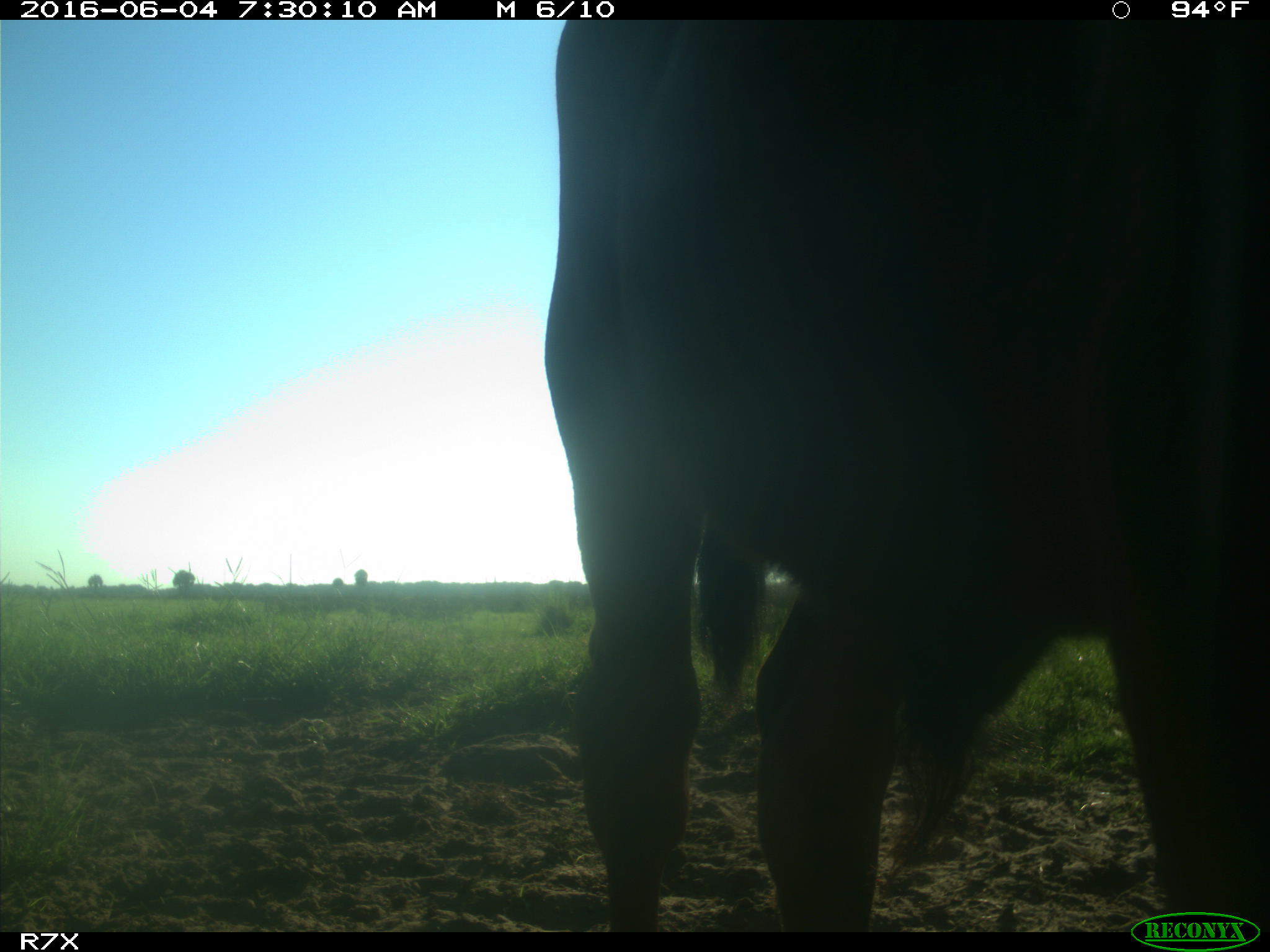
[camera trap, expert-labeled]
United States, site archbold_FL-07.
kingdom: Animalia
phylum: Chordata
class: Mammalia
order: Artiodactyla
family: Bovidae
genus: Bos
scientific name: Bos taurus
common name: domestic cow